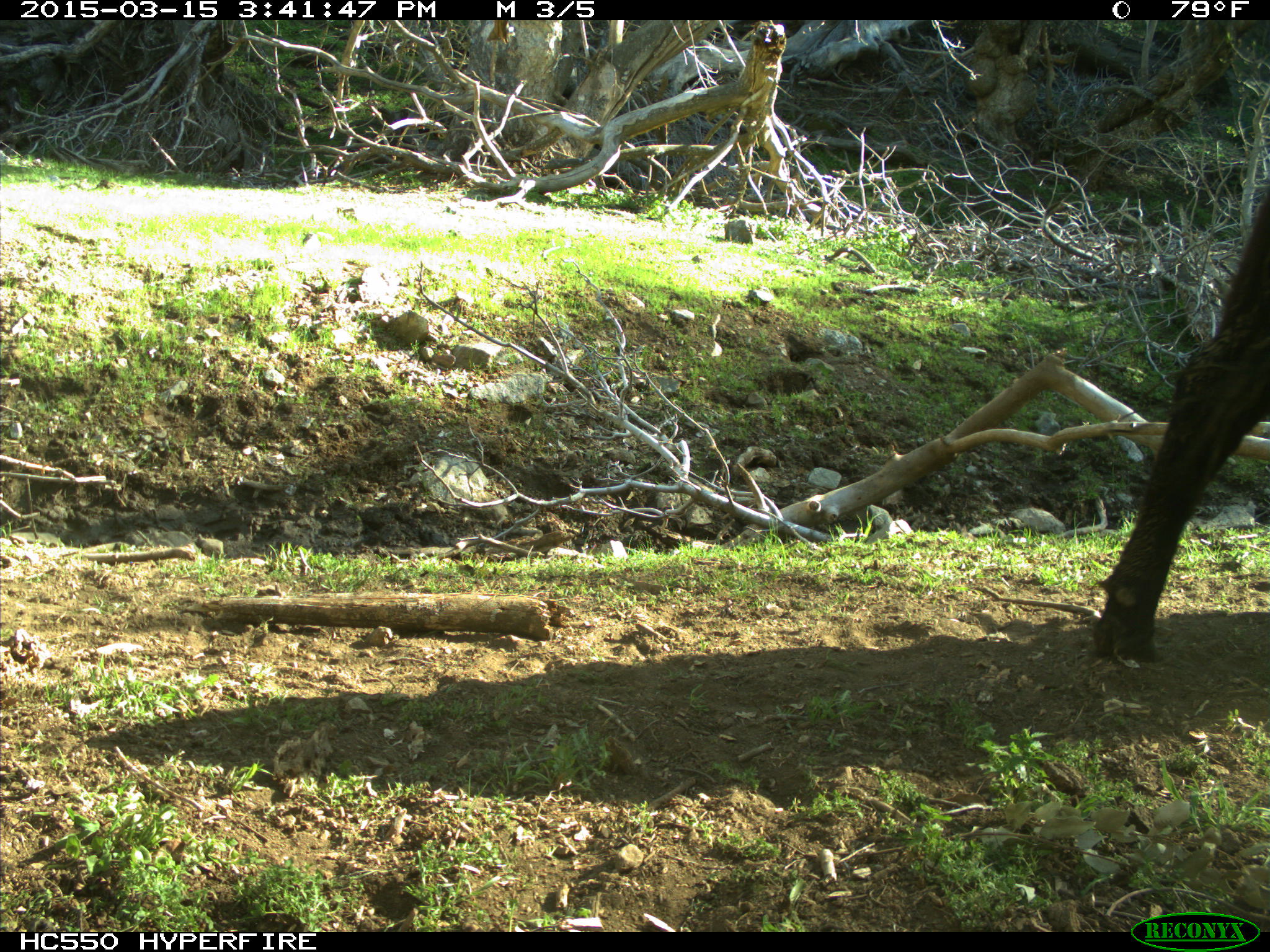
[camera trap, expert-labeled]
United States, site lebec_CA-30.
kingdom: Animalia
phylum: Chordata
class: Mammalia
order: Artiodactyla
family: Bovidae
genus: Bos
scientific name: Bos taurus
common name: domestic cow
Bos taurus (domestic cow).